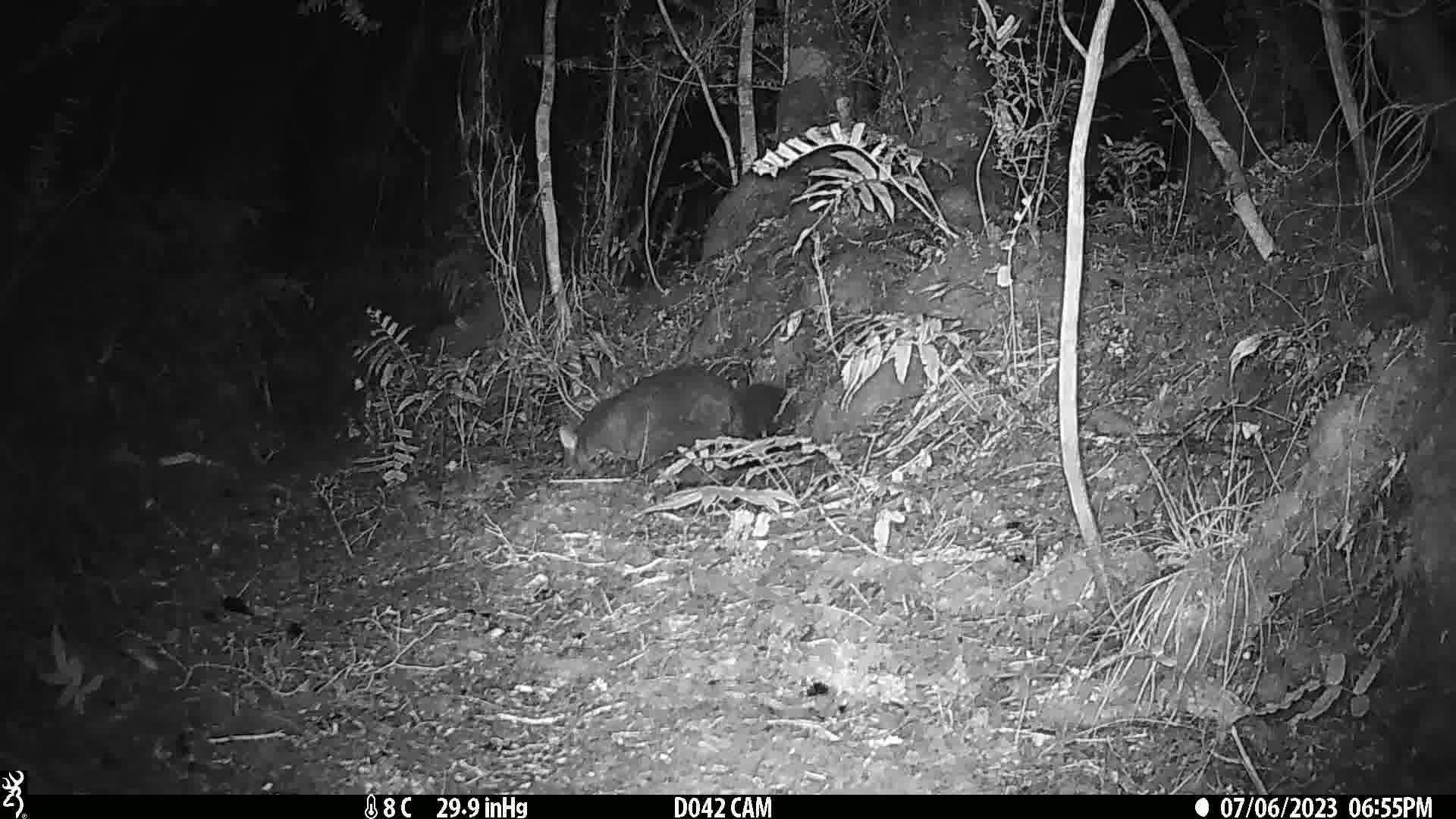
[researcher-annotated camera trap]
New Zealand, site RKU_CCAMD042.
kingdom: Animalia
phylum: Chordata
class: Mammalia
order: Diprotodontia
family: Phalangeridae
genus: Trichosurus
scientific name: Trichosurus vulpecula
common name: common brushtail possum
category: possum